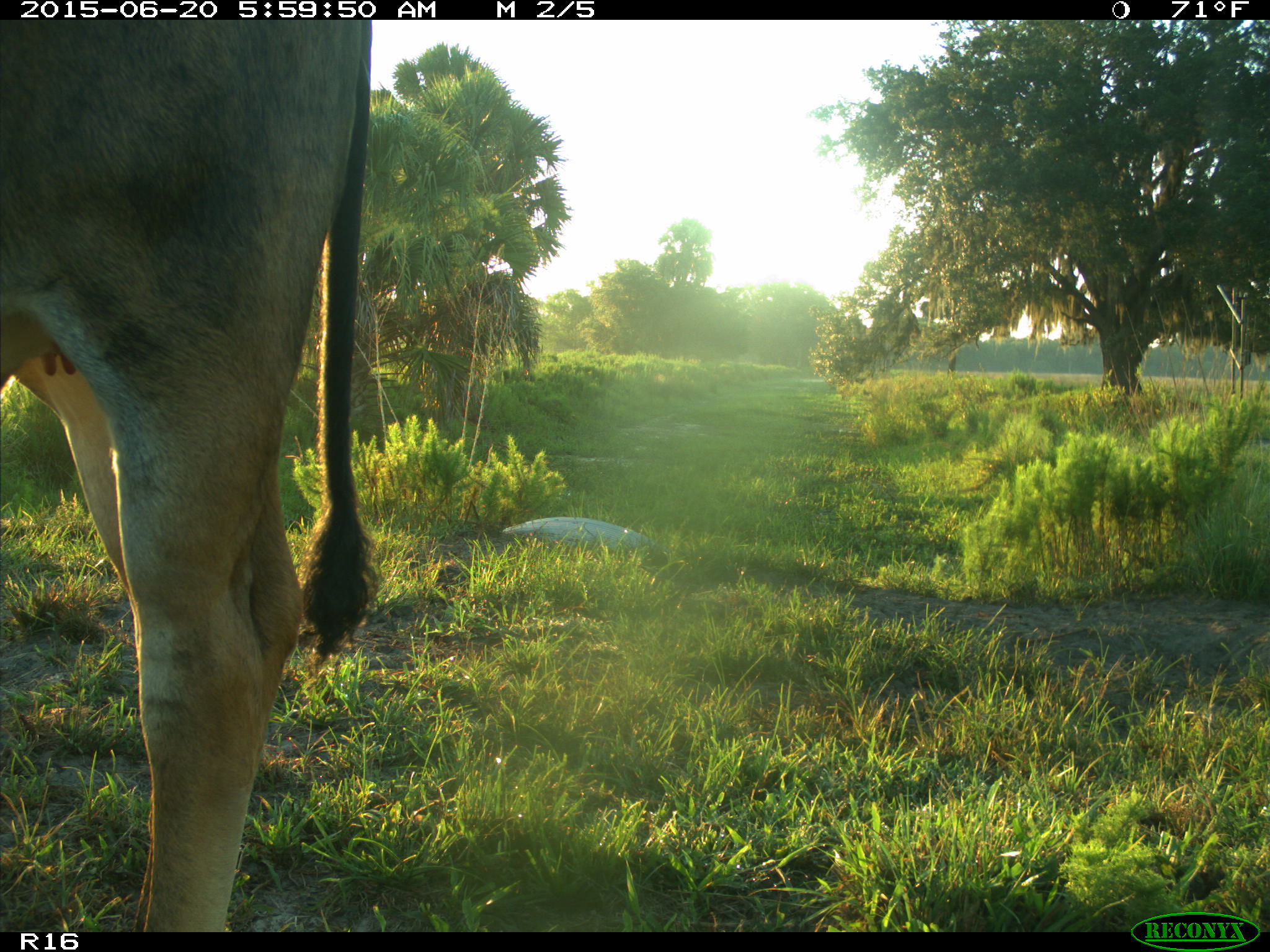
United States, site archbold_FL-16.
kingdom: Animalia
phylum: Chordata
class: Mammalia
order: Artiodactyla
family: Bovidae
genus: Bos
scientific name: Bos taurus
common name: domestic cow